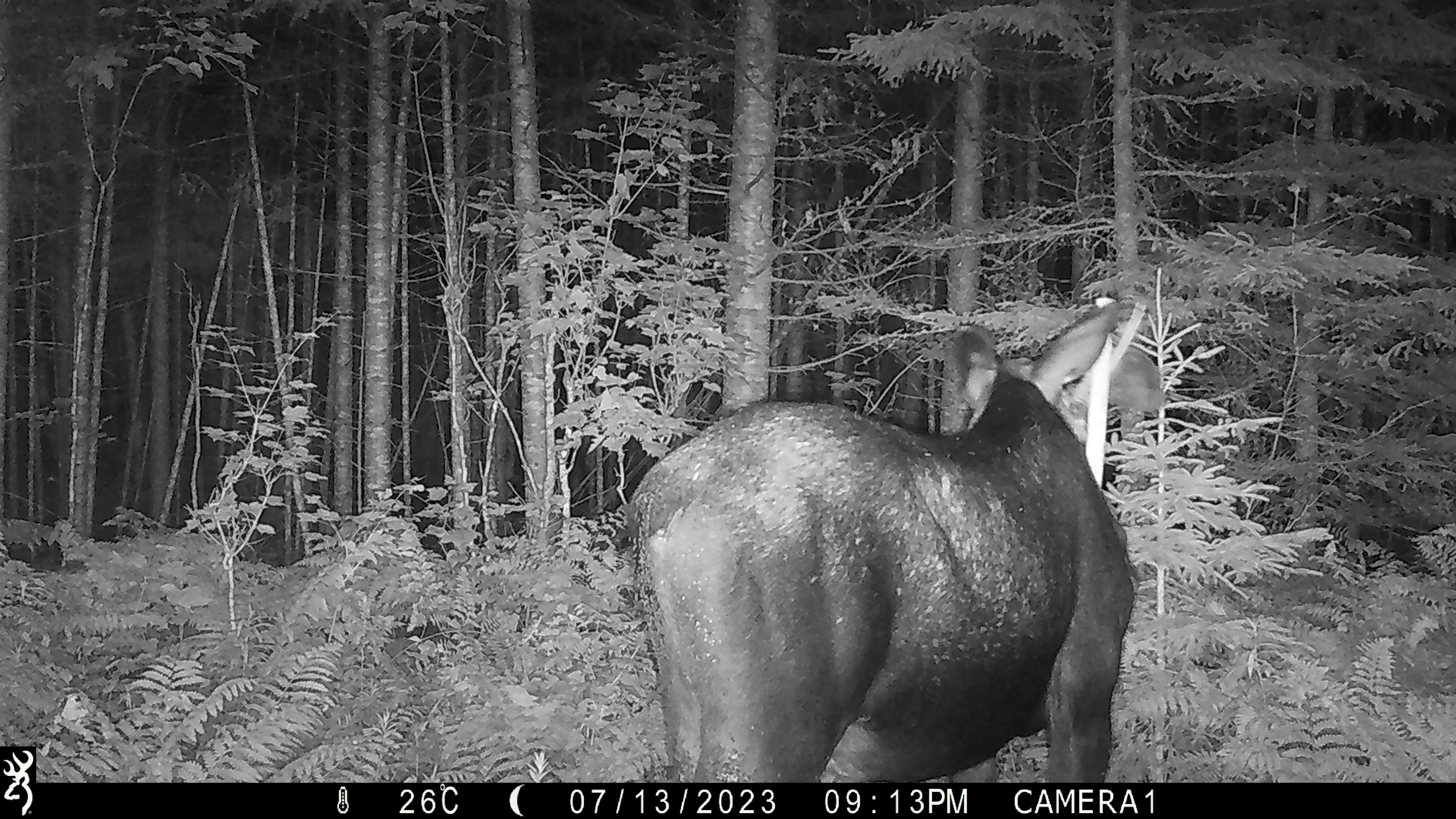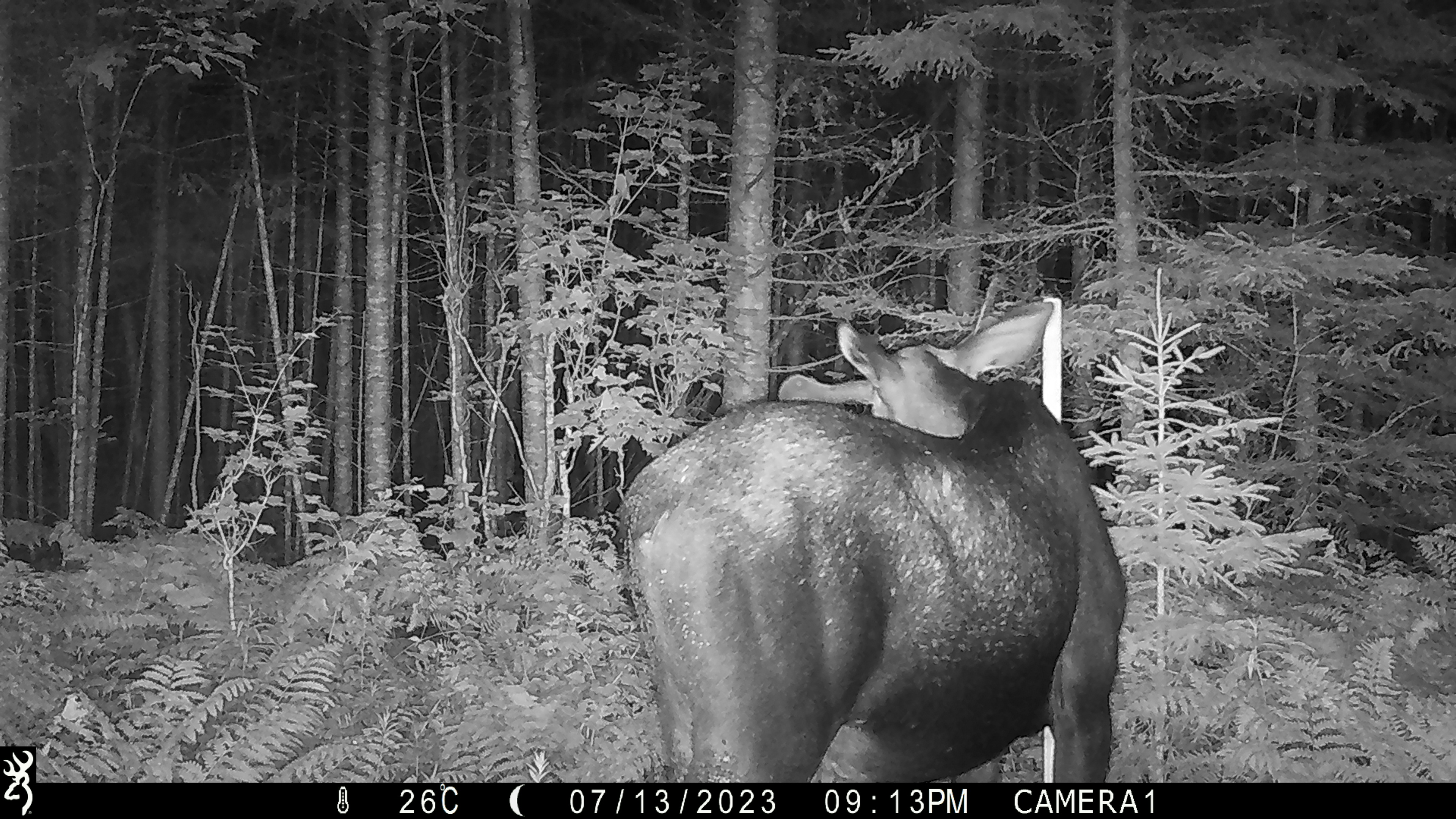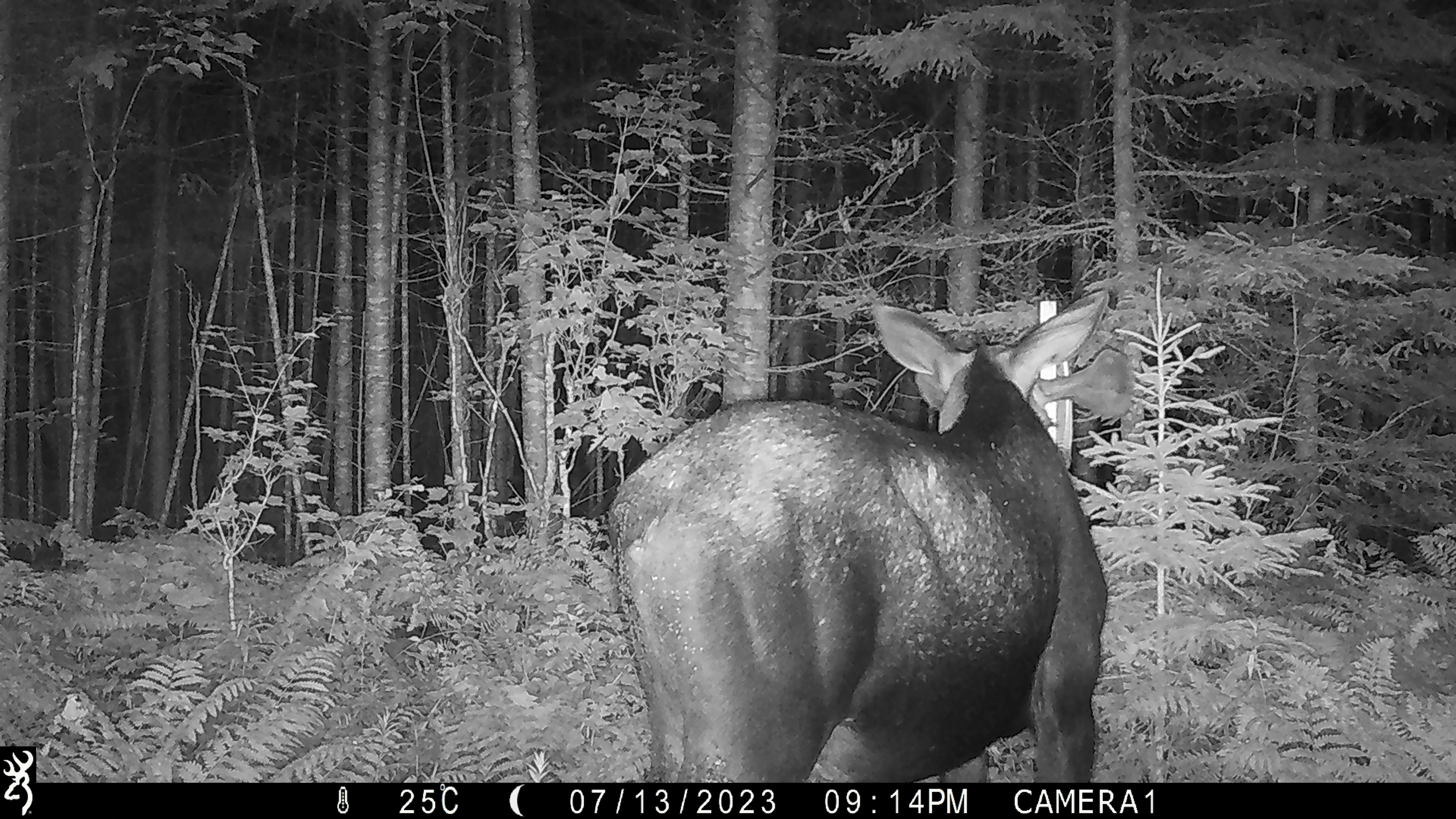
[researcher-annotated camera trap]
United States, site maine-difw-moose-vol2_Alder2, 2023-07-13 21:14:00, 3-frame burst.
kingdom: Animalia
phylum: Chordata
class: Mammalia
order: Artiodactyla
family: Cervidae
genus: Alces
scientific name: Alces alces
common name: moose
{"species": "moose (Alces alces)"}